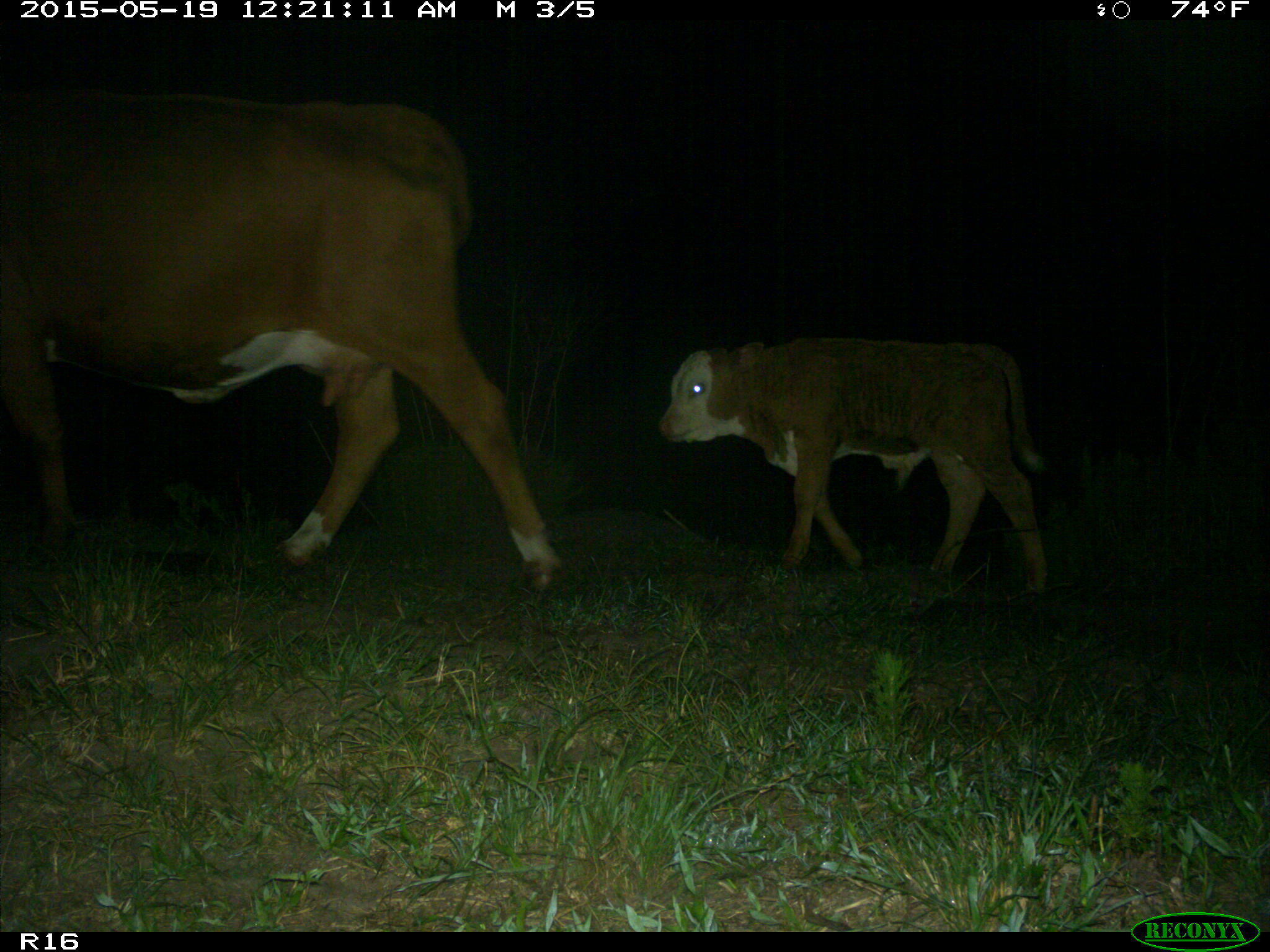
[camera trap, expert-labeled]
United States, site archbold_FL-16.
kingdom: Animalia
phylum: Chordata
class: Mammalia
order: Artiodactyla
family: Bovidae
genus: Bos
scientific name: Bos taurus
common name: domestic cow